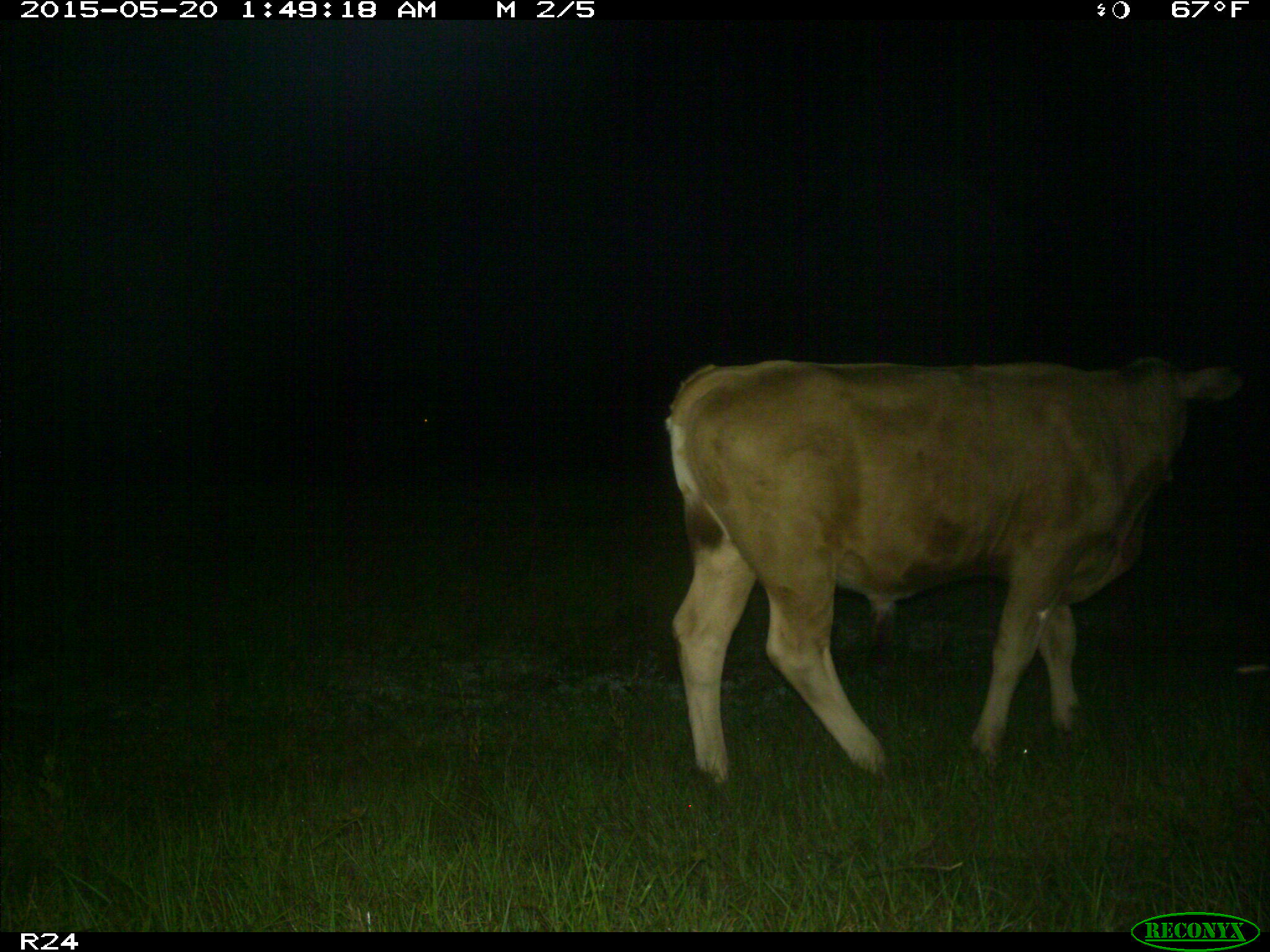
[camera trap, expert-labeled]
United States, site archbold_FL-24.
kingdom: Animalia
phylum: Chordata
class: Mammalia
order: Artiodactyla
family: Bovidae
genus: Bos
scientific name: Bos taurus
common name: domestic cow